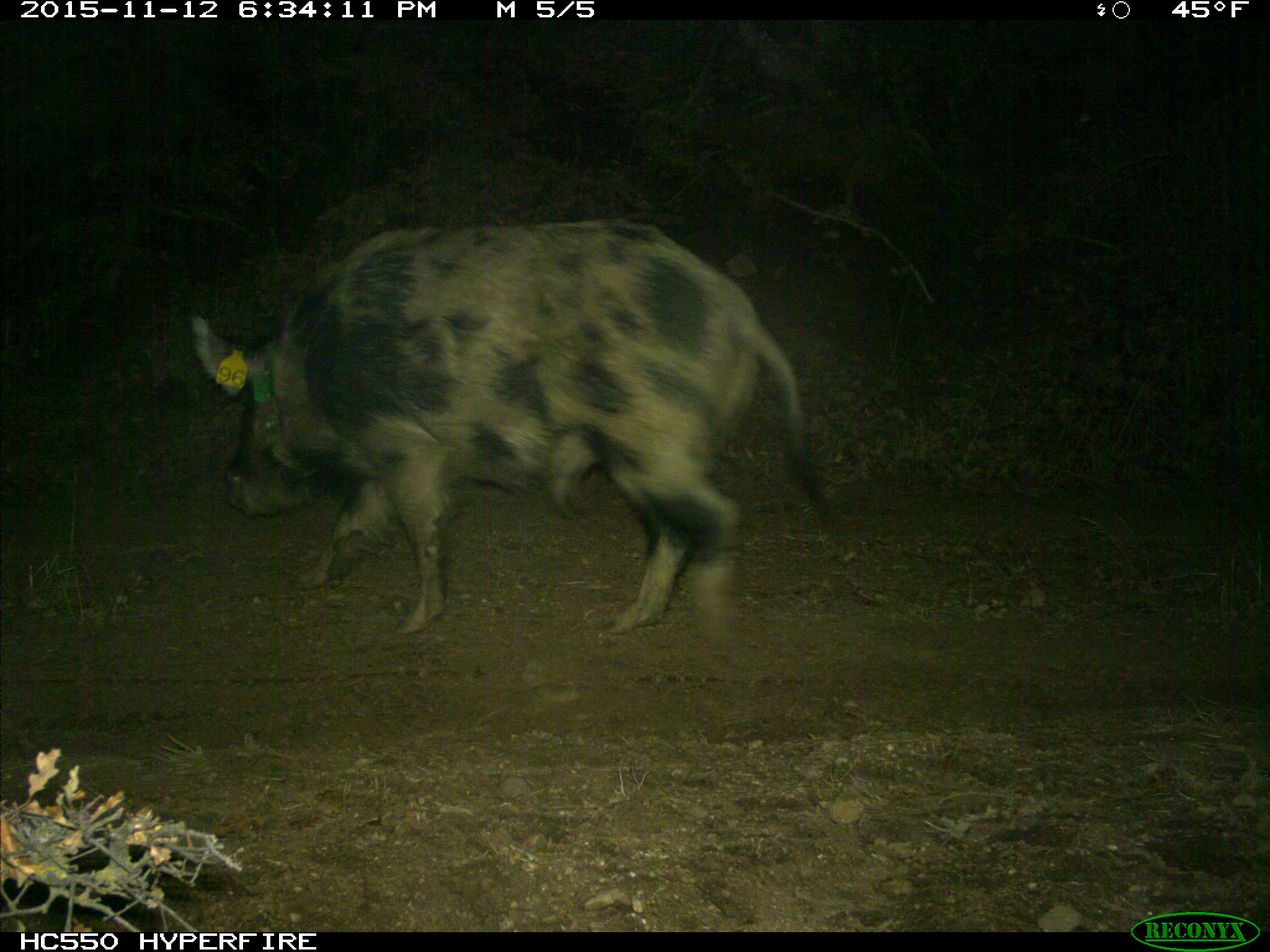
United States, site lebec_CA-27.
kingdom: Animalia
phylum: Chordata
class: Mammalia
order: Artiodactyla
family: Suidae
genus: Sus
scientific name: Sus scrofa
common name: wild boar